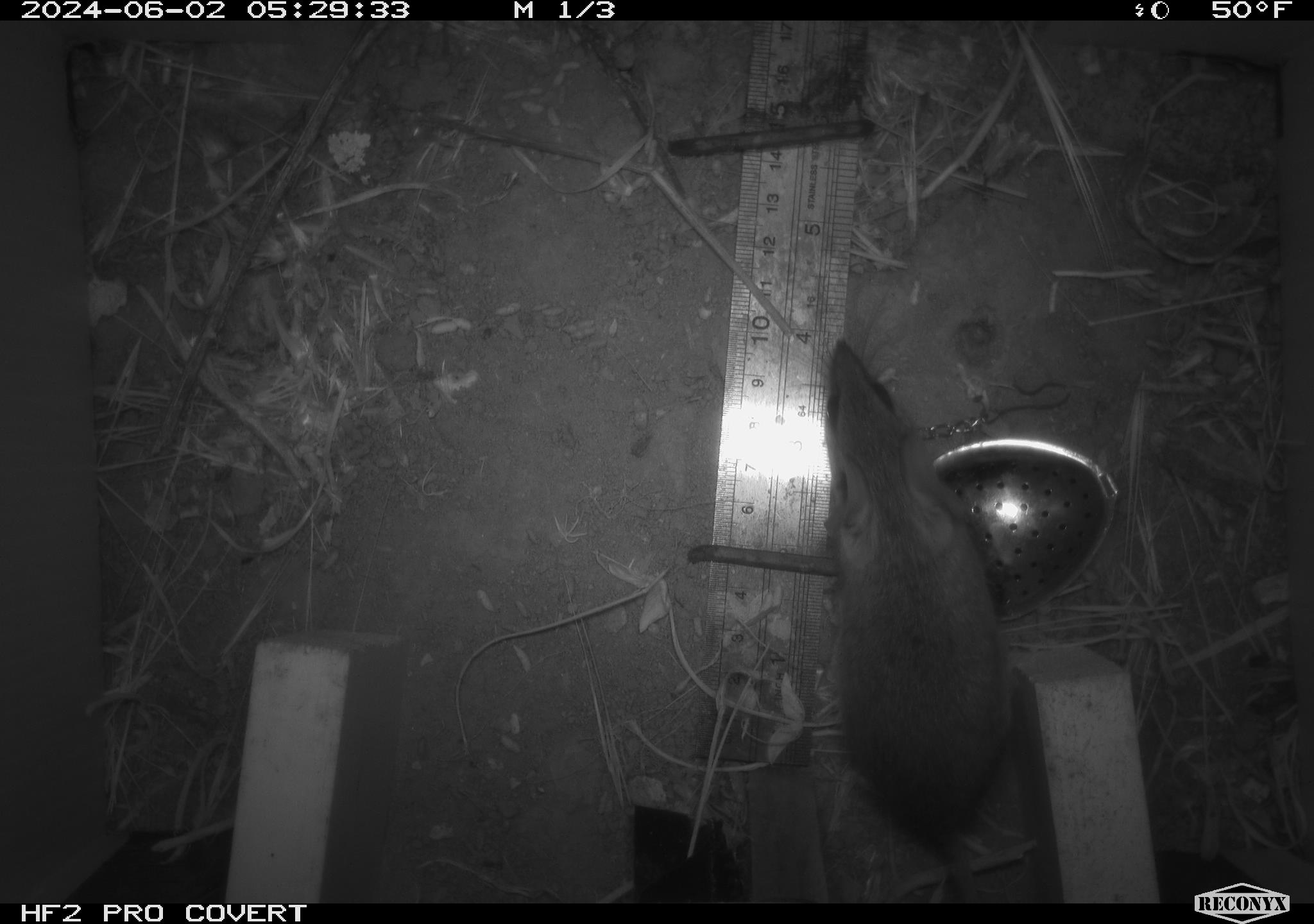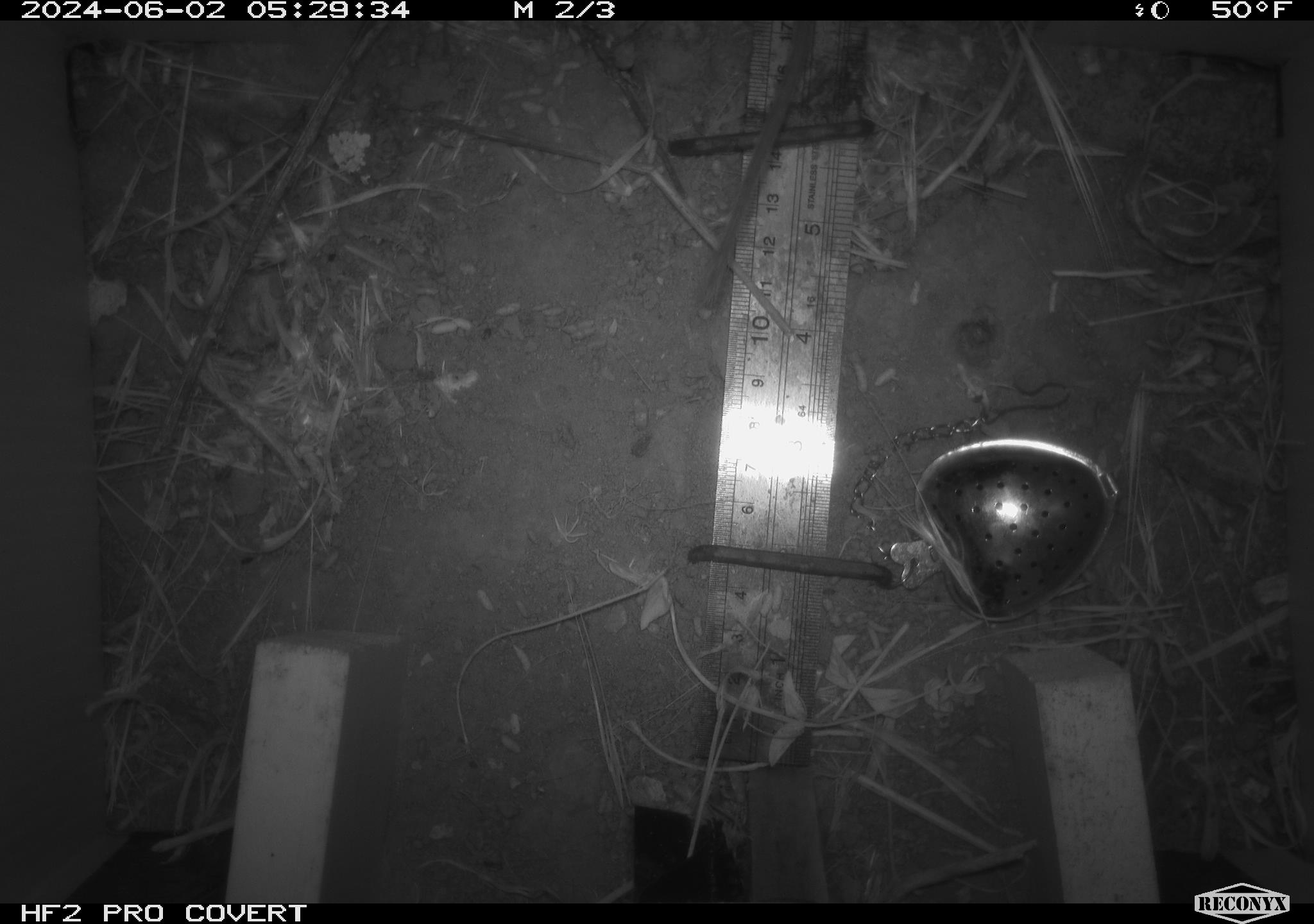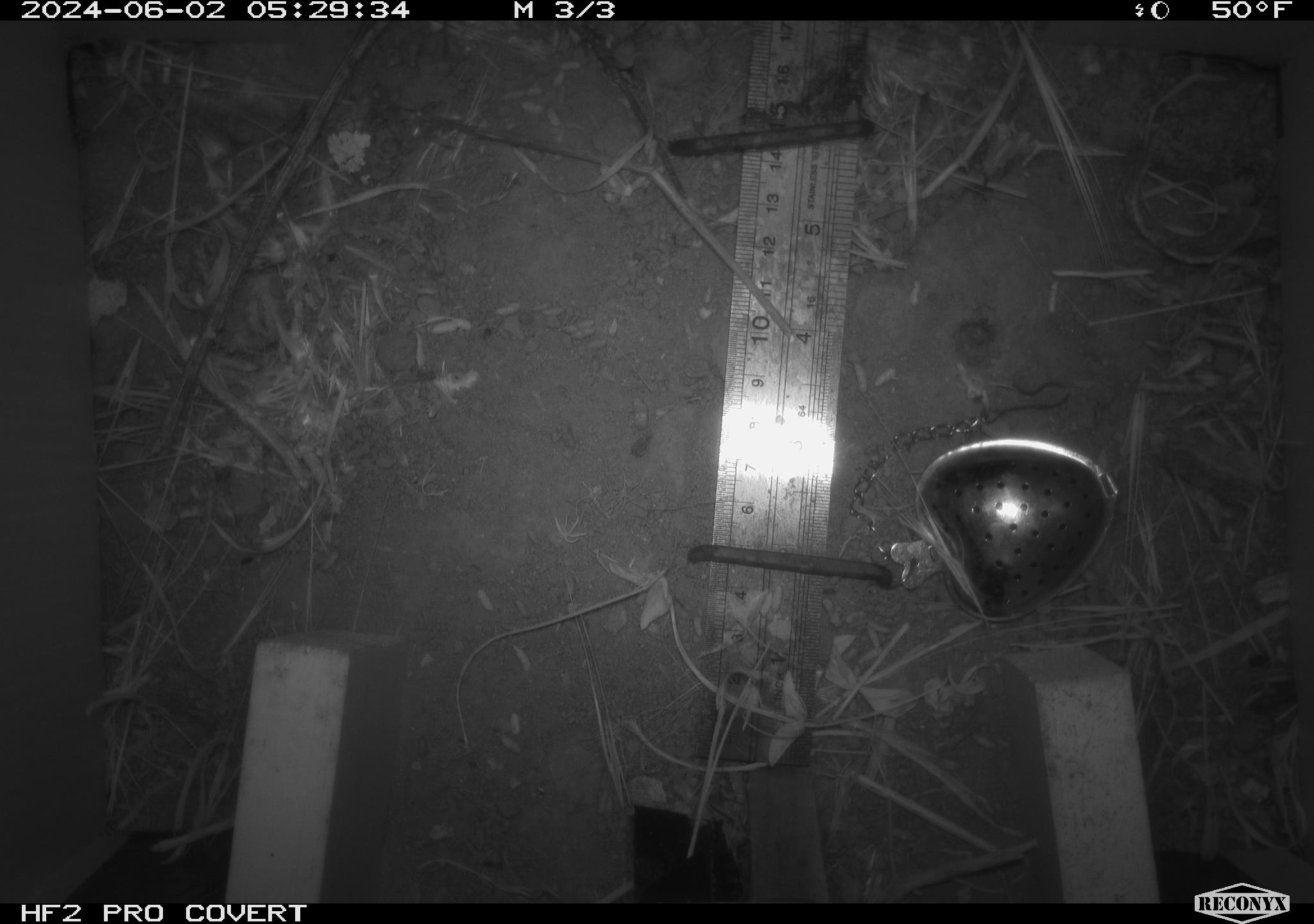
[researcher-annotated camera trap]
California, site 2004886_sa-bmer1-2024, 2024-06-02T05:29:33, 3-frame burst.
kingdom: Animalia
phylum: Chordata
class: Mammalia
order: Rodentia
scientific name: Rodentia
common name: mouse species